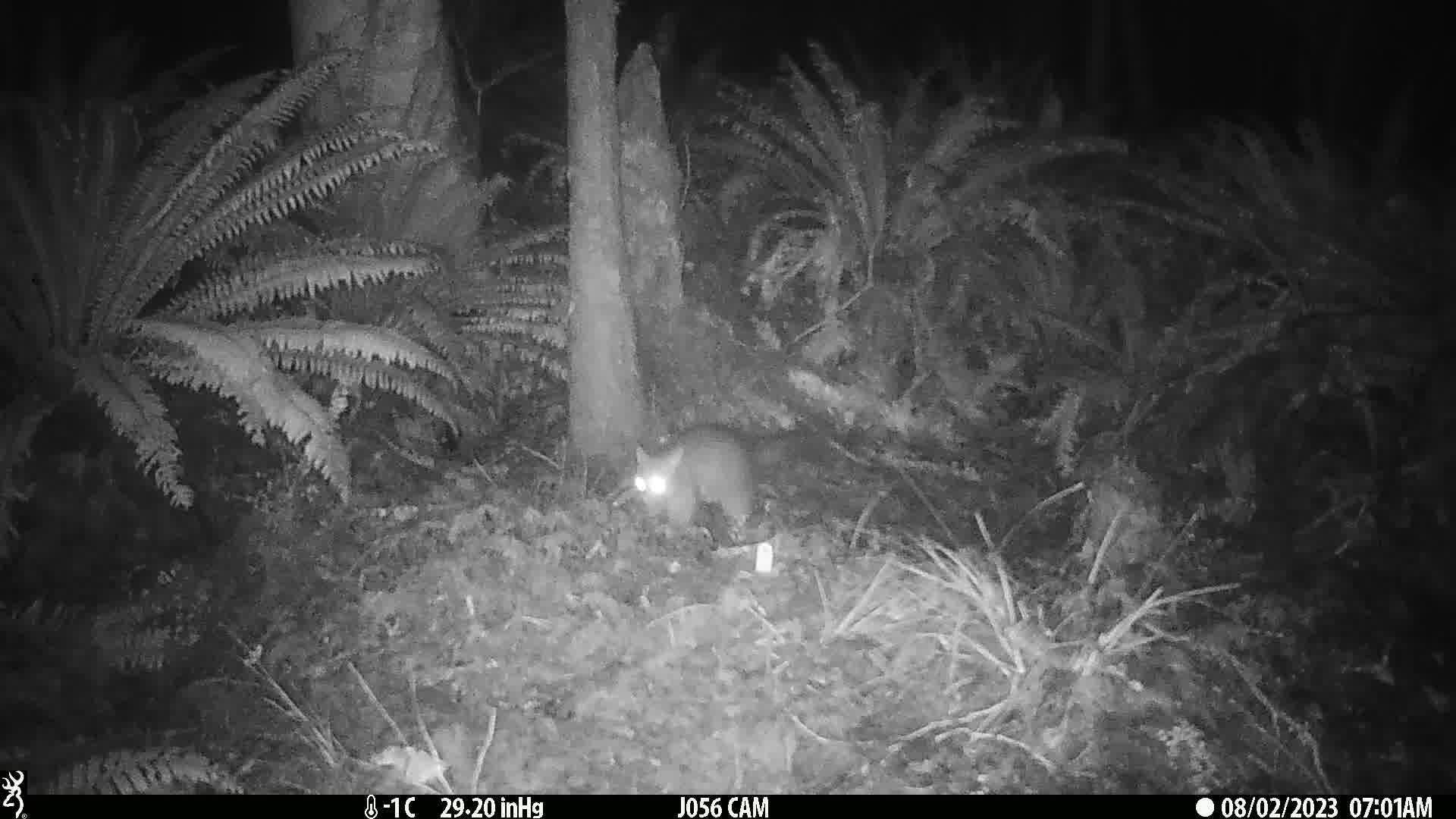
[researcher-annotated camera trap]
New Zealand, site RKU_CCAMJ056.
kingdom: Animalia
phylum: Chordata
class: Mammalia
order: Diprotodontia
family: Phalangeridae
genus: Trichosurus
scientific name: Trichosurus vulpecula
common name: common brushtail possum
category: possum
Possum (common brushtail possum) (Trichosurus vulpecula).